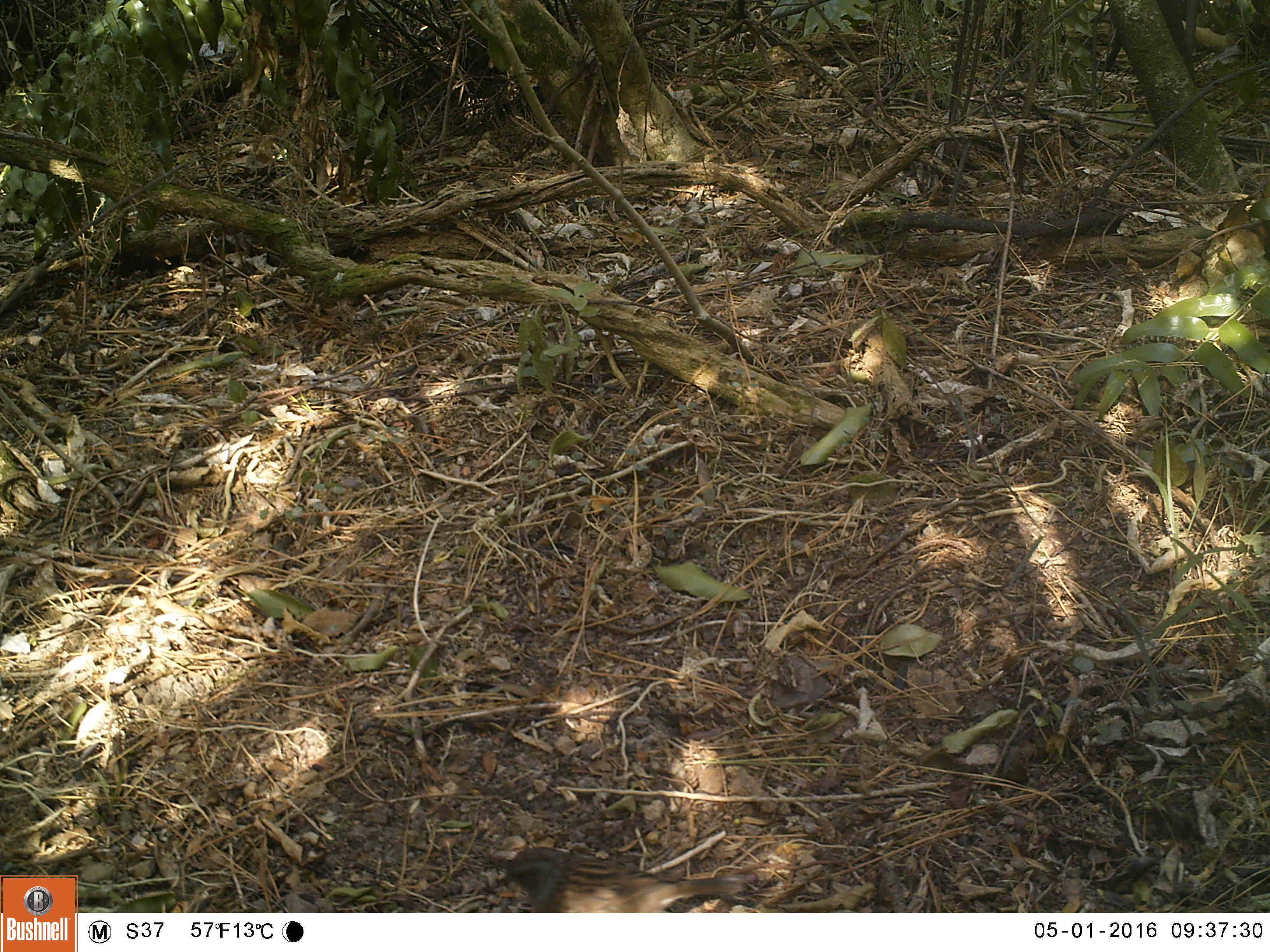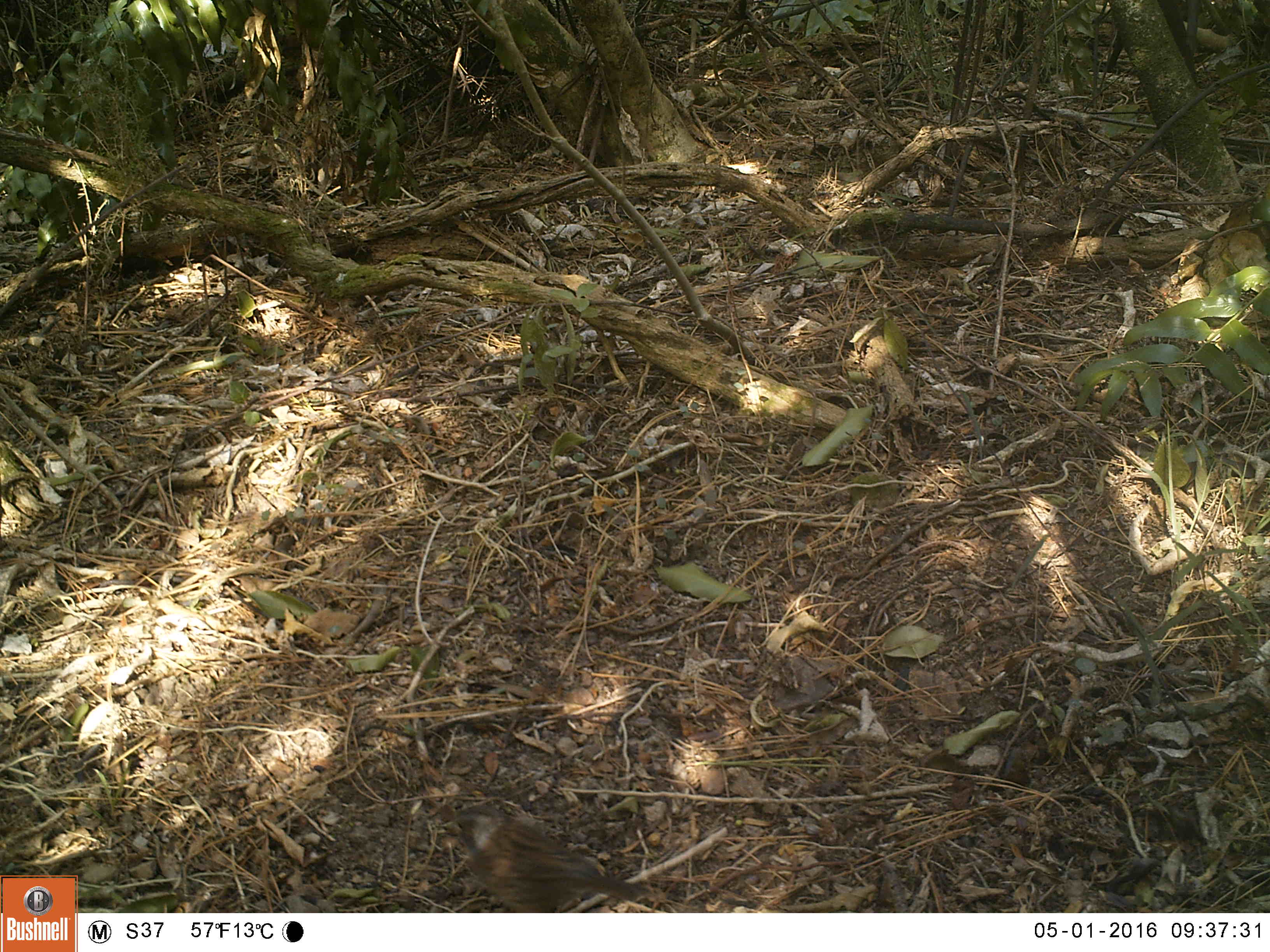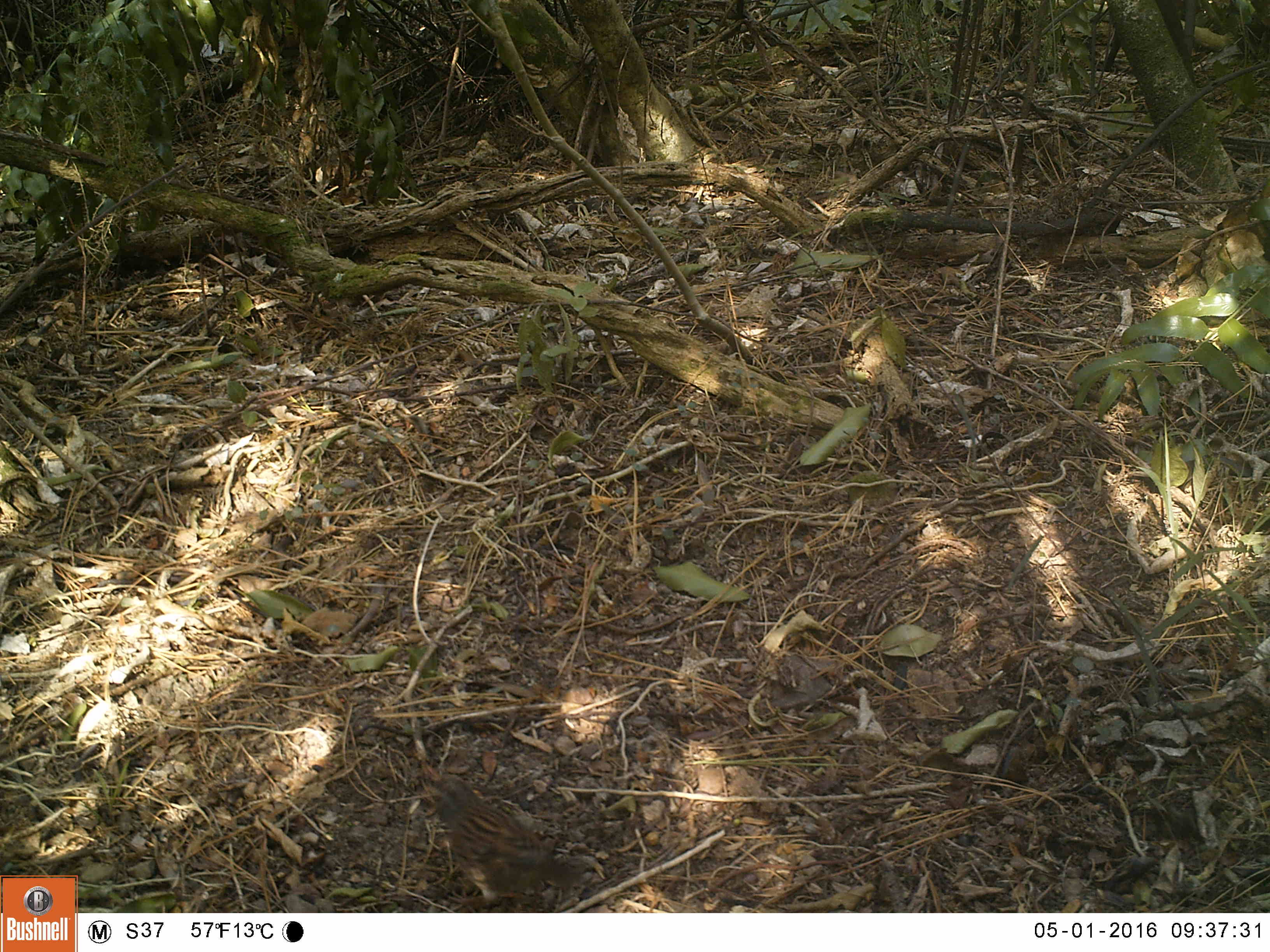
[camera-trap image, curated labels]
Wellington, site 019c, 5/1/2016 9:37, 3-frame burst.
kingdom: Animalia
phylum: Chordata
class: Aves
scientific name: Aves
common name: bird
Bird (Aves).